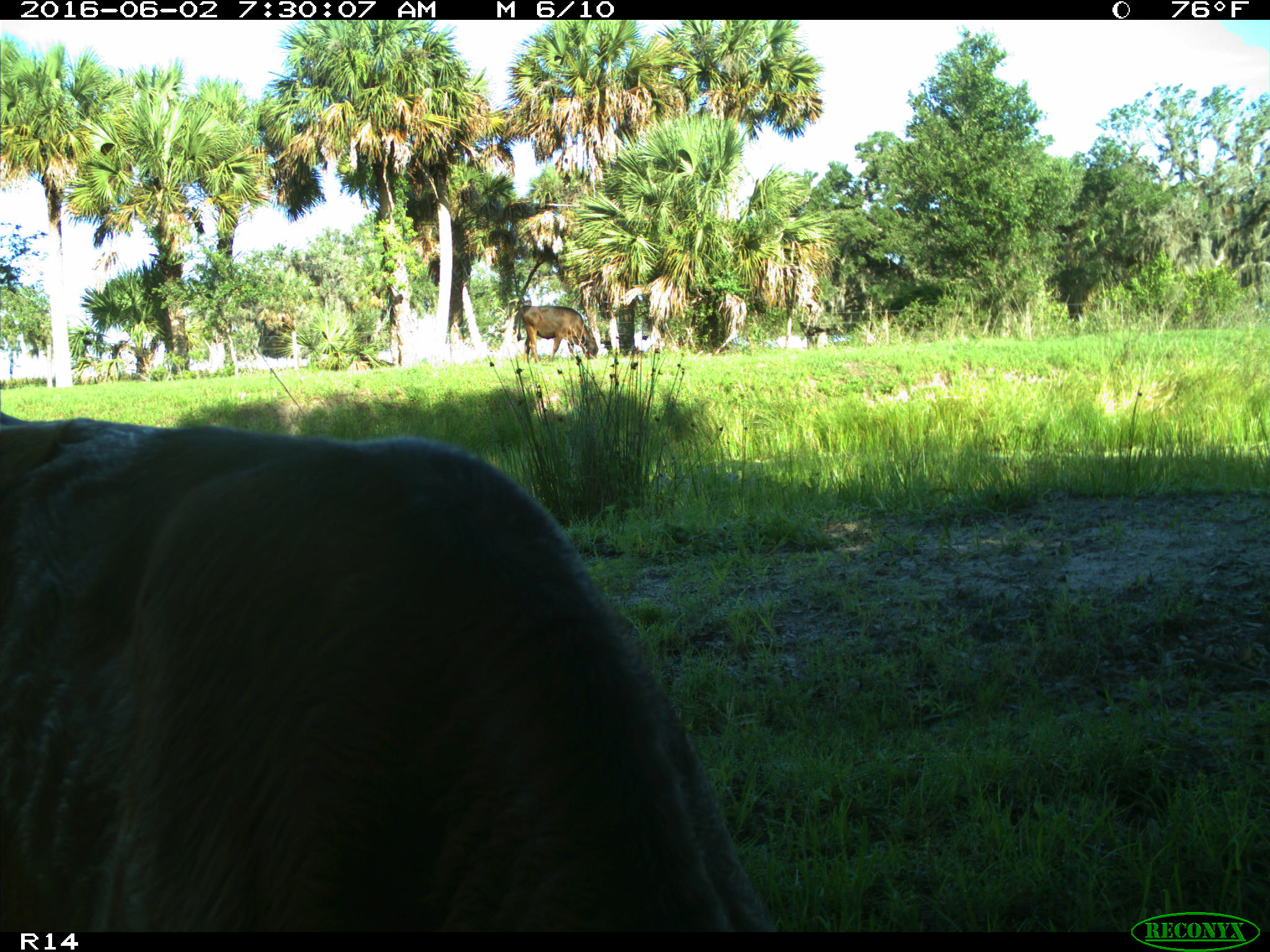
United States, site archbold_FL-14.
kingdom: Animalia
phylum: Chordata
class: Mammalia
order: Artiodactyla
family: Suidae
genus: Sus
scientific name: Sus scrofa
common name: wild boar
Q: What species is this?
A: Sus scrofa (wild boar).